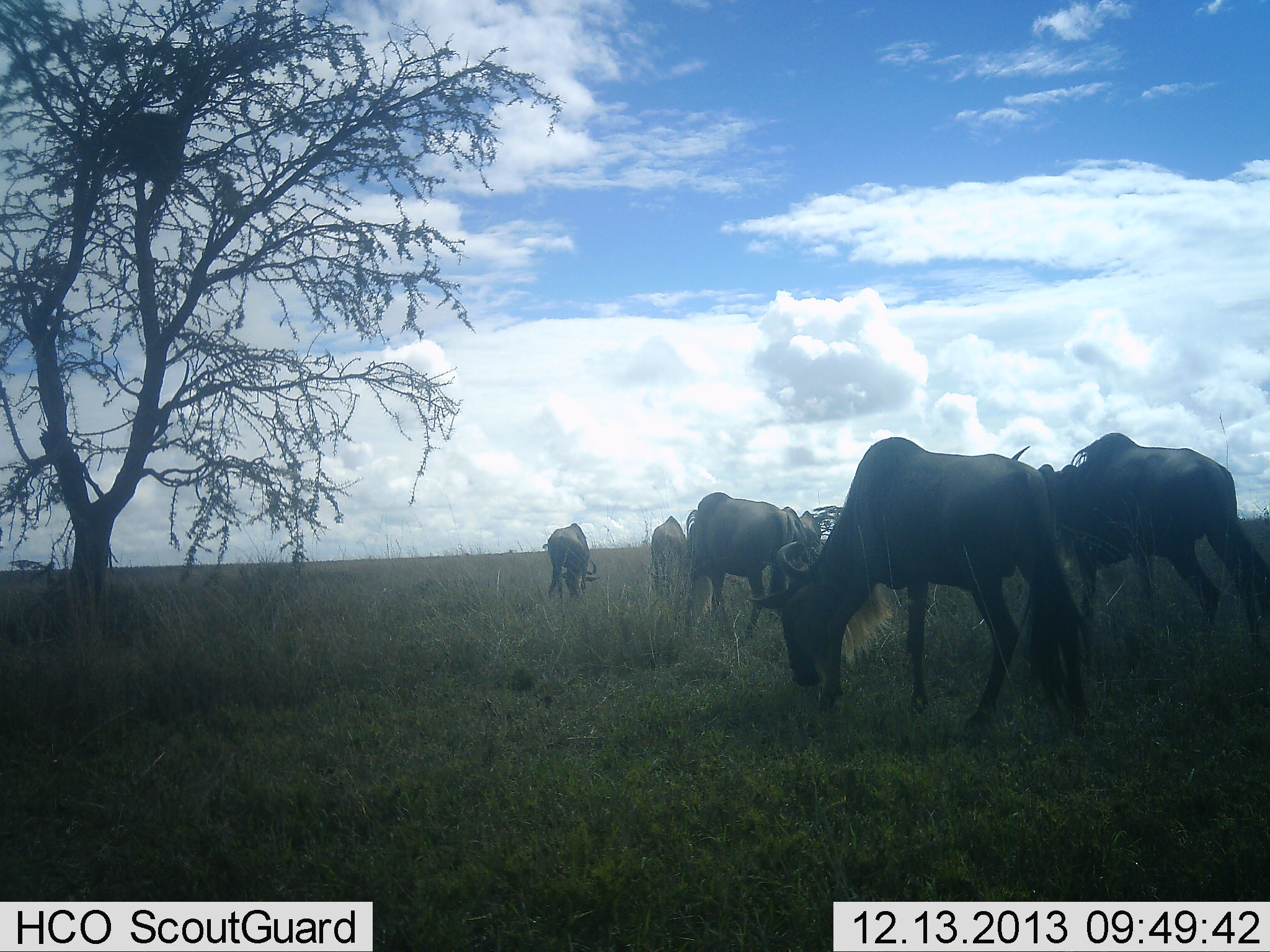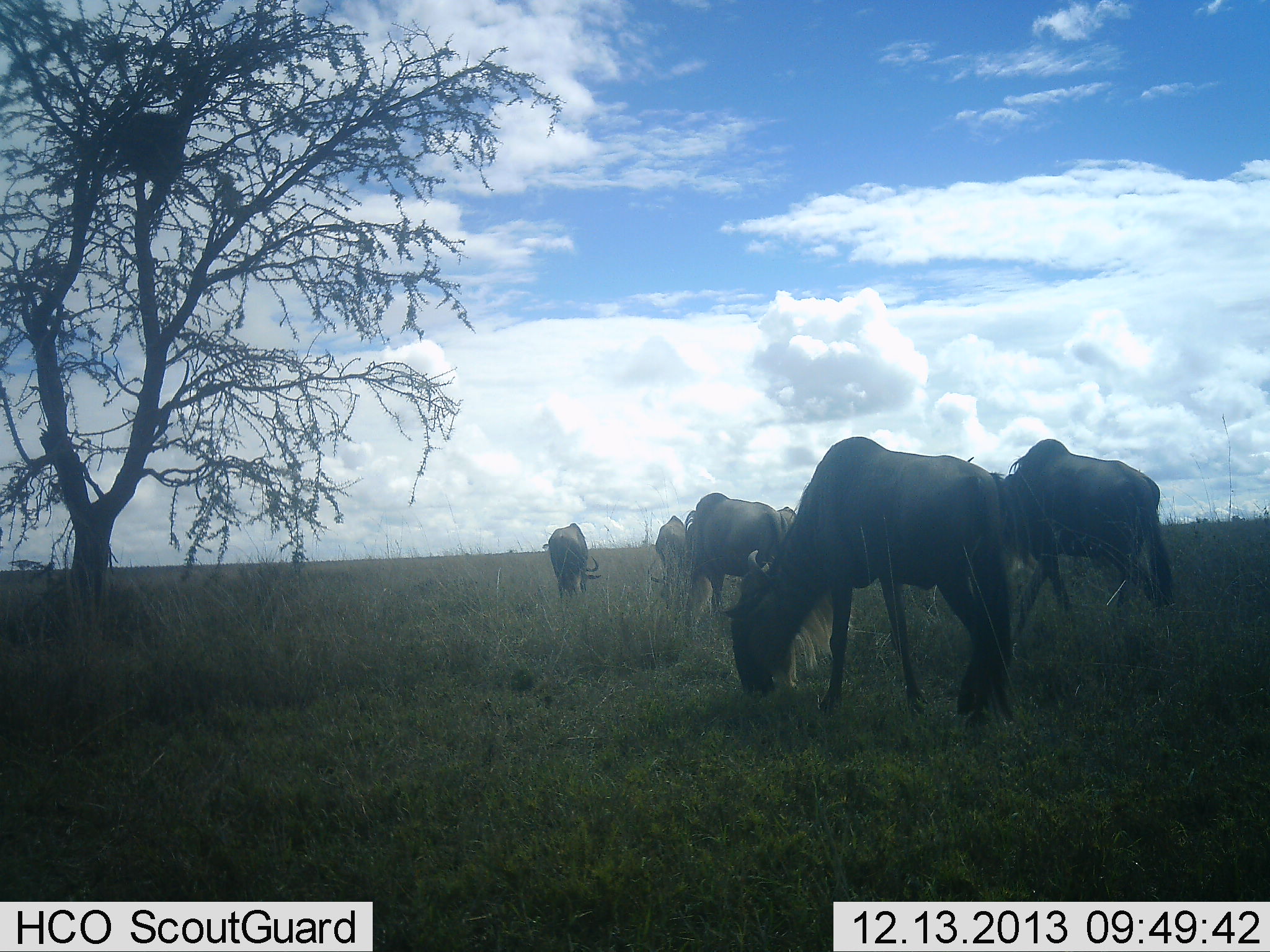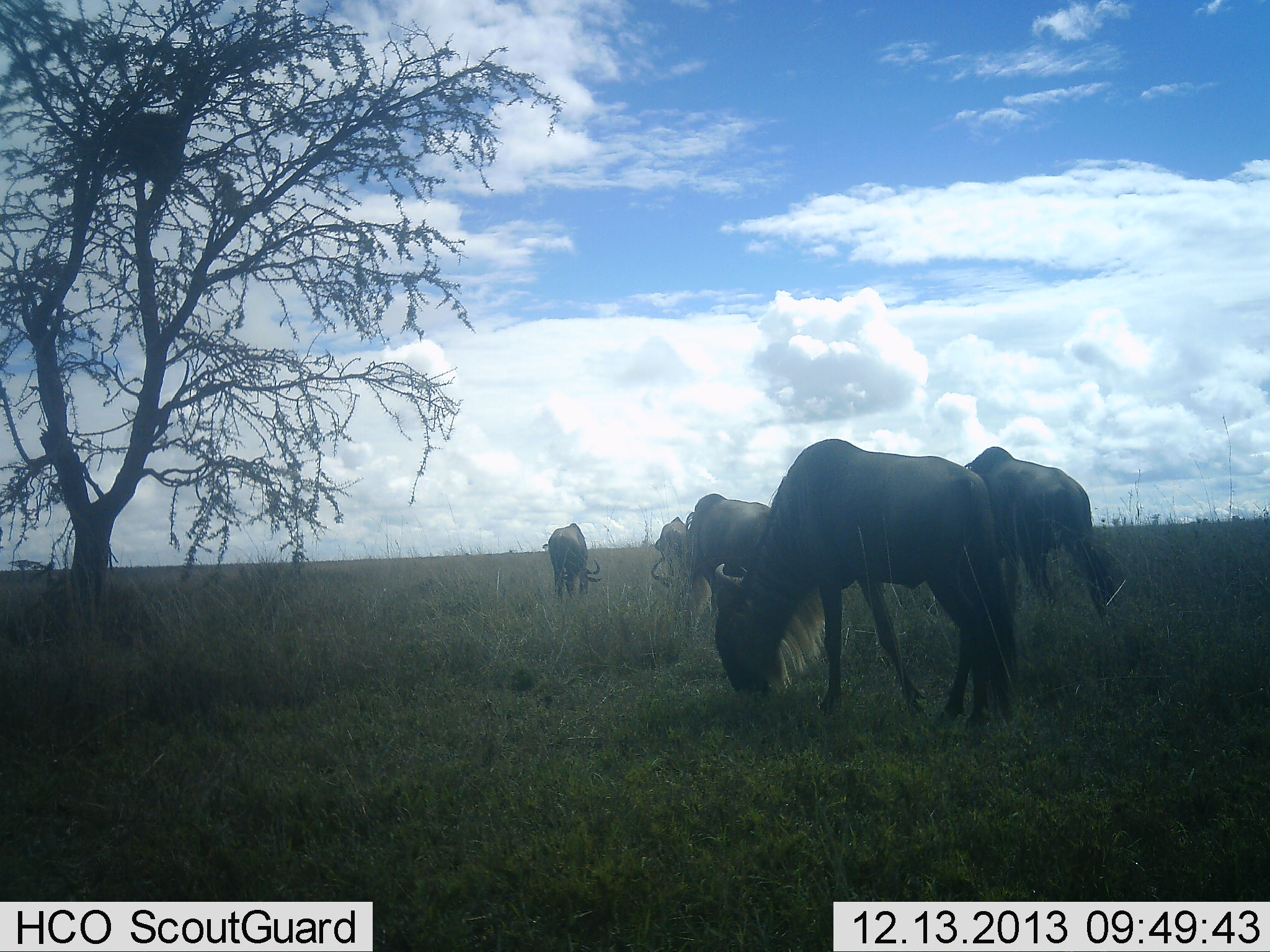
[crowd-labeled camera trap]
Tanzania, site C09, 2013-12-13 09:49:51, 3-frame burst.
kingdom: Animalia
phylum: Chordata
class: Mammalia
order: Artiodactyla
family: Bovidae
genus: Connochaetes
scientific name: Connochaetes taurinus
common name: blue wildebeest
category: wildebeest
Wildebeest (blue wildebeest) (Connochaetes taurinus), count 6. Behavior (volunteer vote fractions): standing 20%, resting 0%, moving 40%, interacting 0%. Young present (vote fraction): 0%. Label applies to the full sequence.